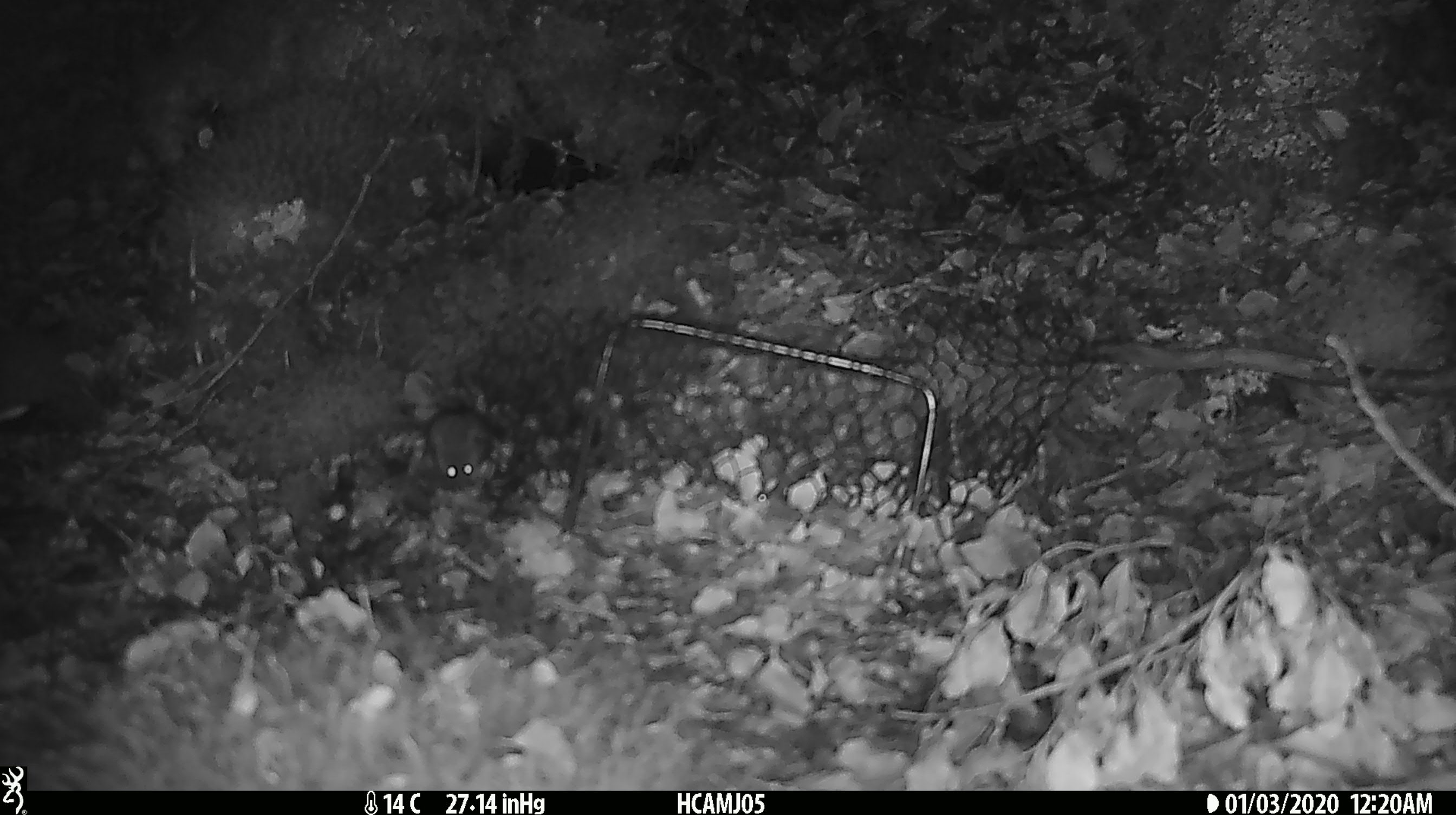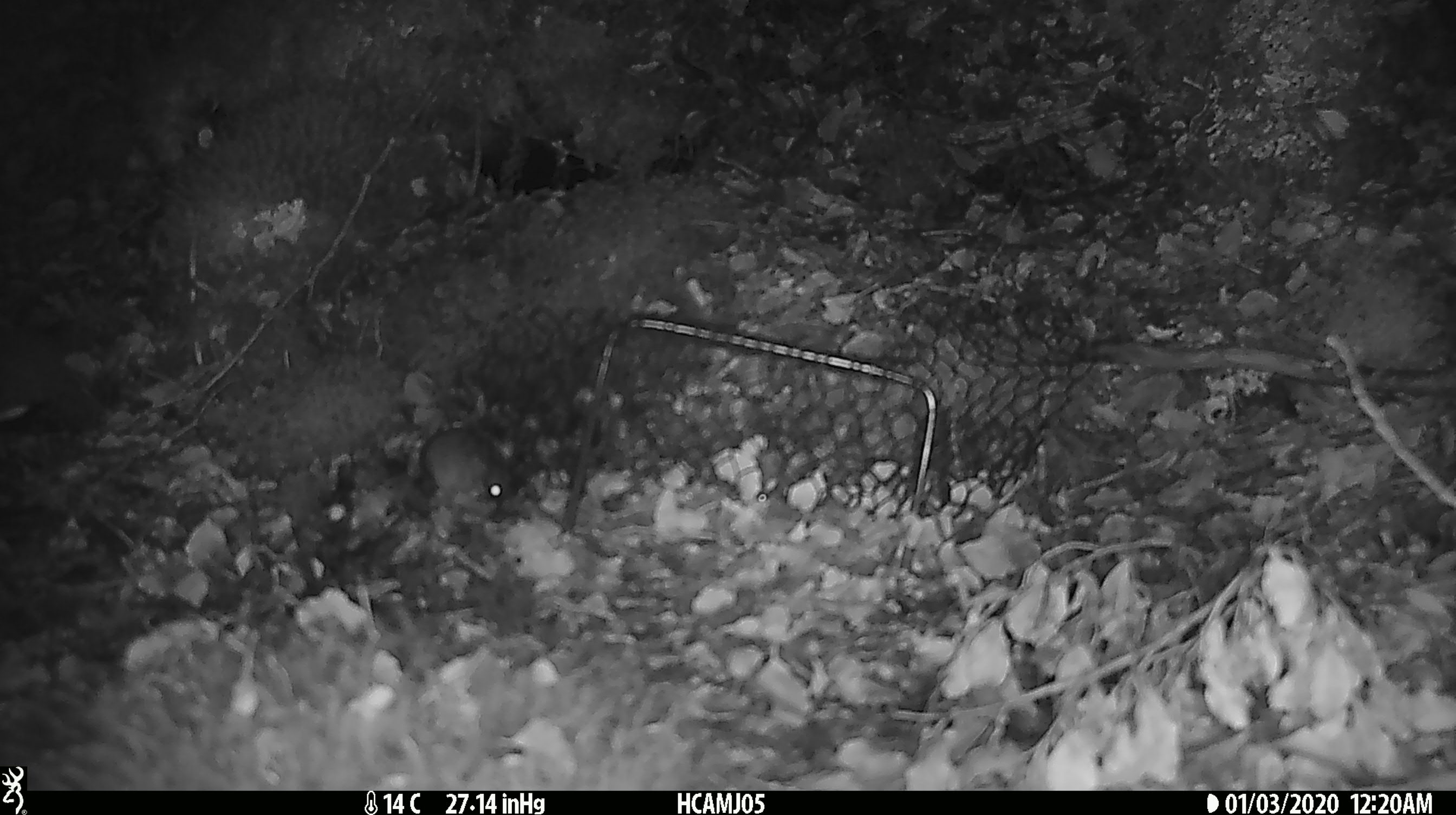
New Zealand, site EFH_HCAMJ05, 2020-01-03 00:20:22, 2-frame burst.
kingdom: Animalia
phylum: Chordata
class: Mammalia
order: Rodentia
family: Muridae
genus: Mus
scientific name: Mus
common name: mouse